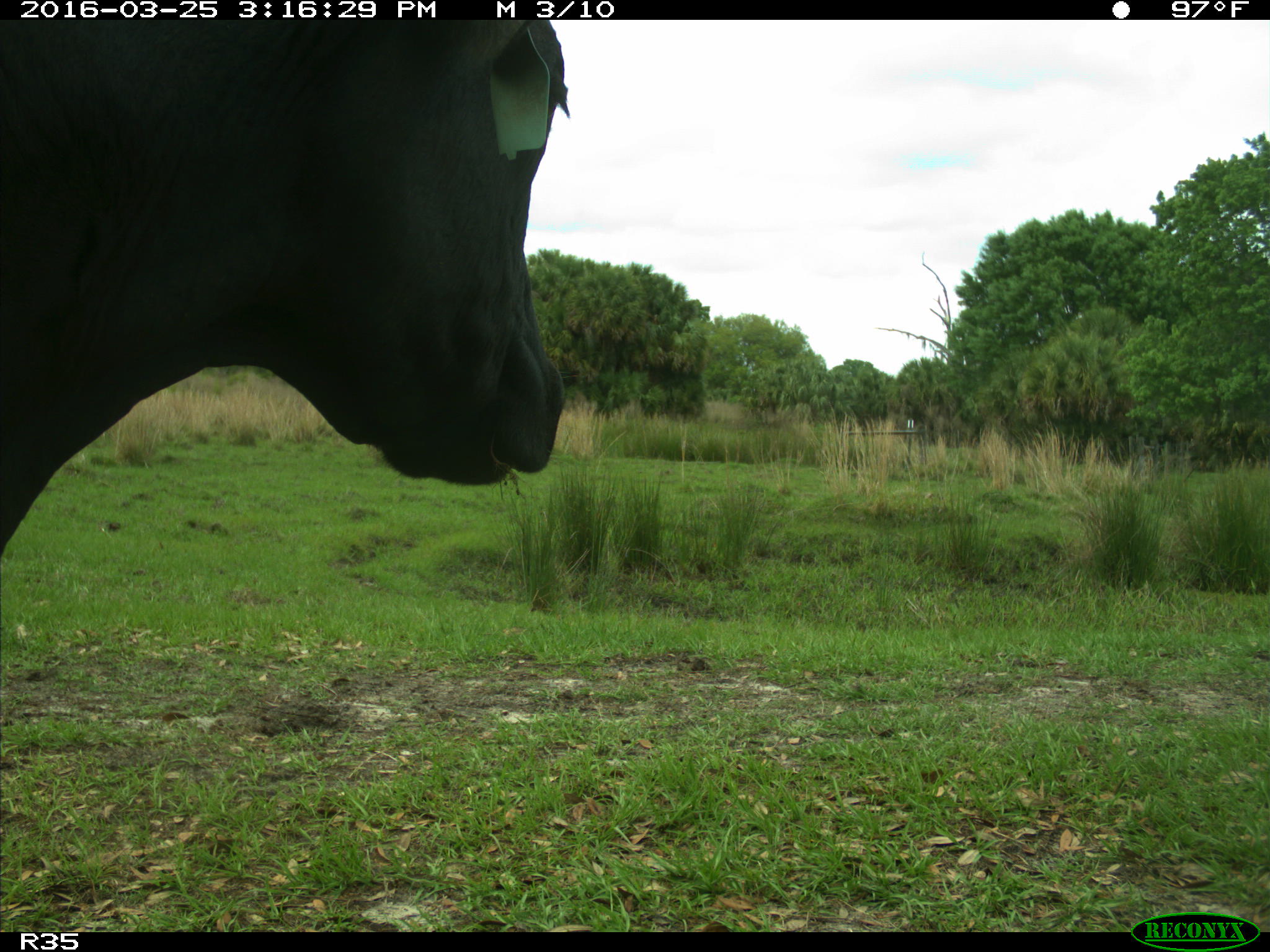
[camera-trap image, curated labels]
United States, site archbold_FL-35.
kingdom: Animalia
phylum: Chordata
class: Mammalia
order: Artiodactyla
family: Bovidae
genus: Bos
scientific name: Bos taurus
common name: domestic cow